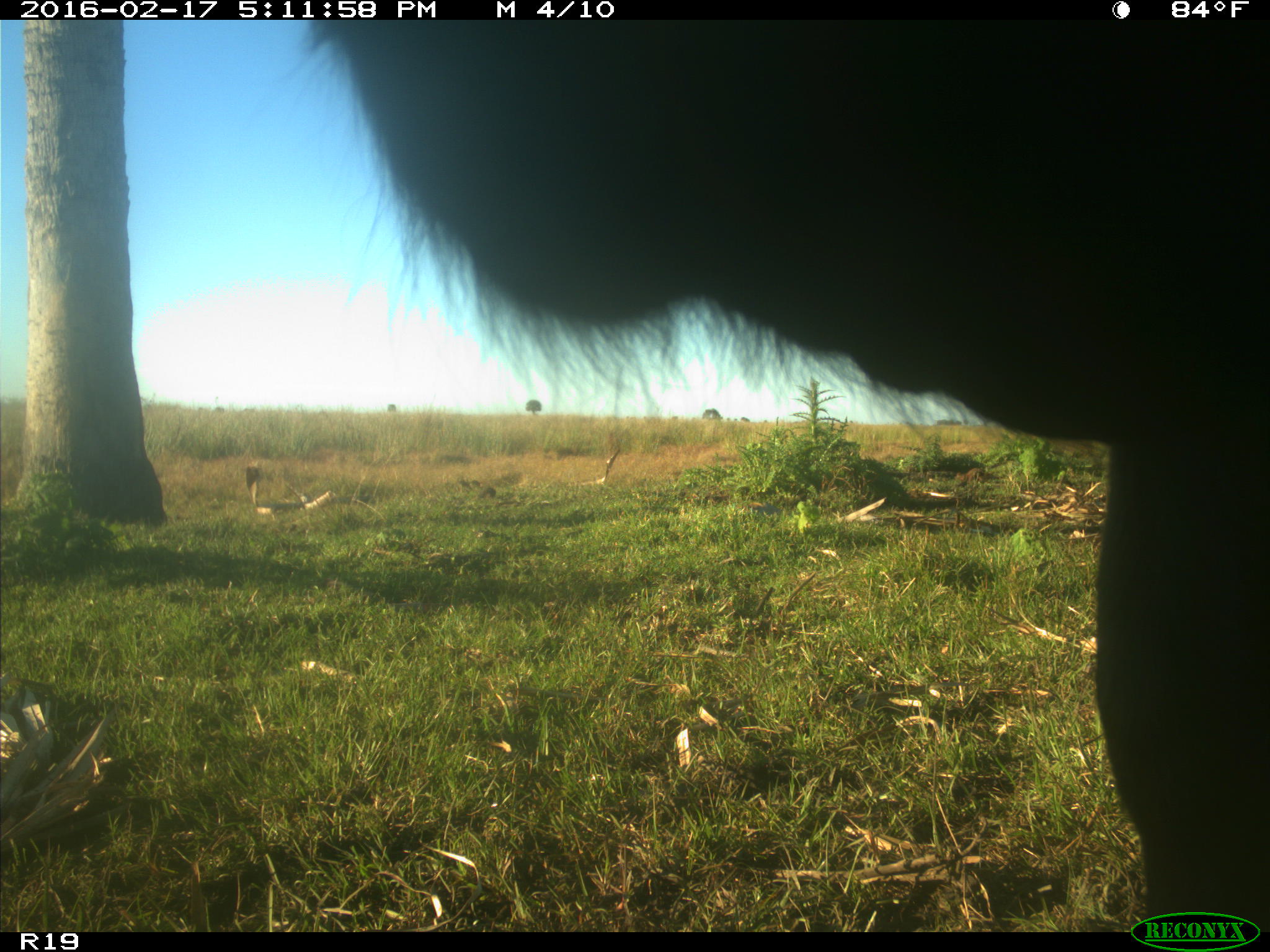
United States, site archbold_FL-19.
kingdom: Animalia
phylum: Chordata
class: Mammalia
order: Artiodactyla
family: Bovidae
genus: Bos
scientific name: Bos taurus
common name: domestic cow